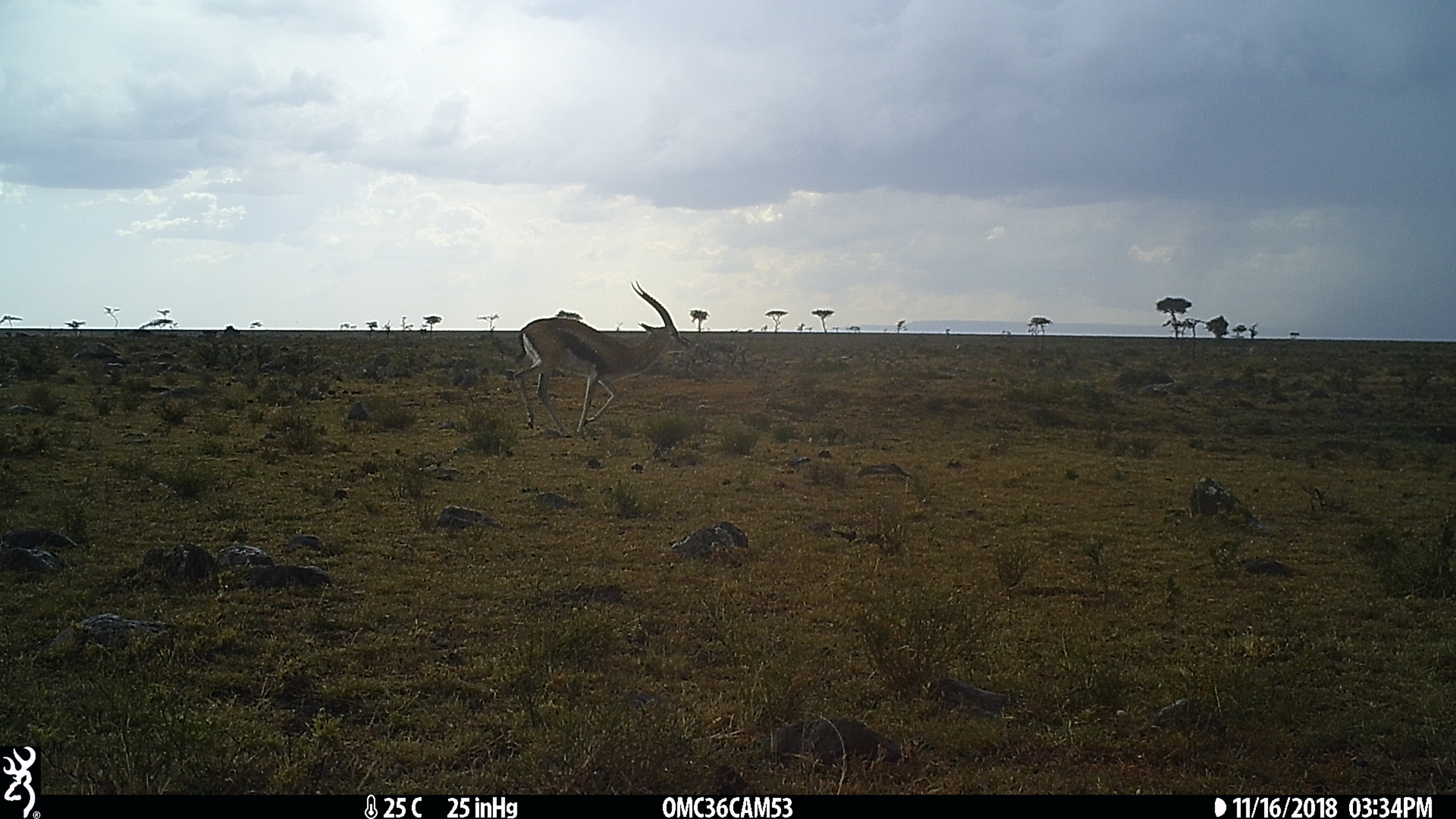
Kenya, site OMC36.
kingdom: Animalia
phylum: Chordata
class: Mammalia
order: Artiodactyla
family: Bovidae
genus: Eudorcas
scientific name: Eudorcas thomsonii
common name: thomon's gazelle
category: gazelle thomsons